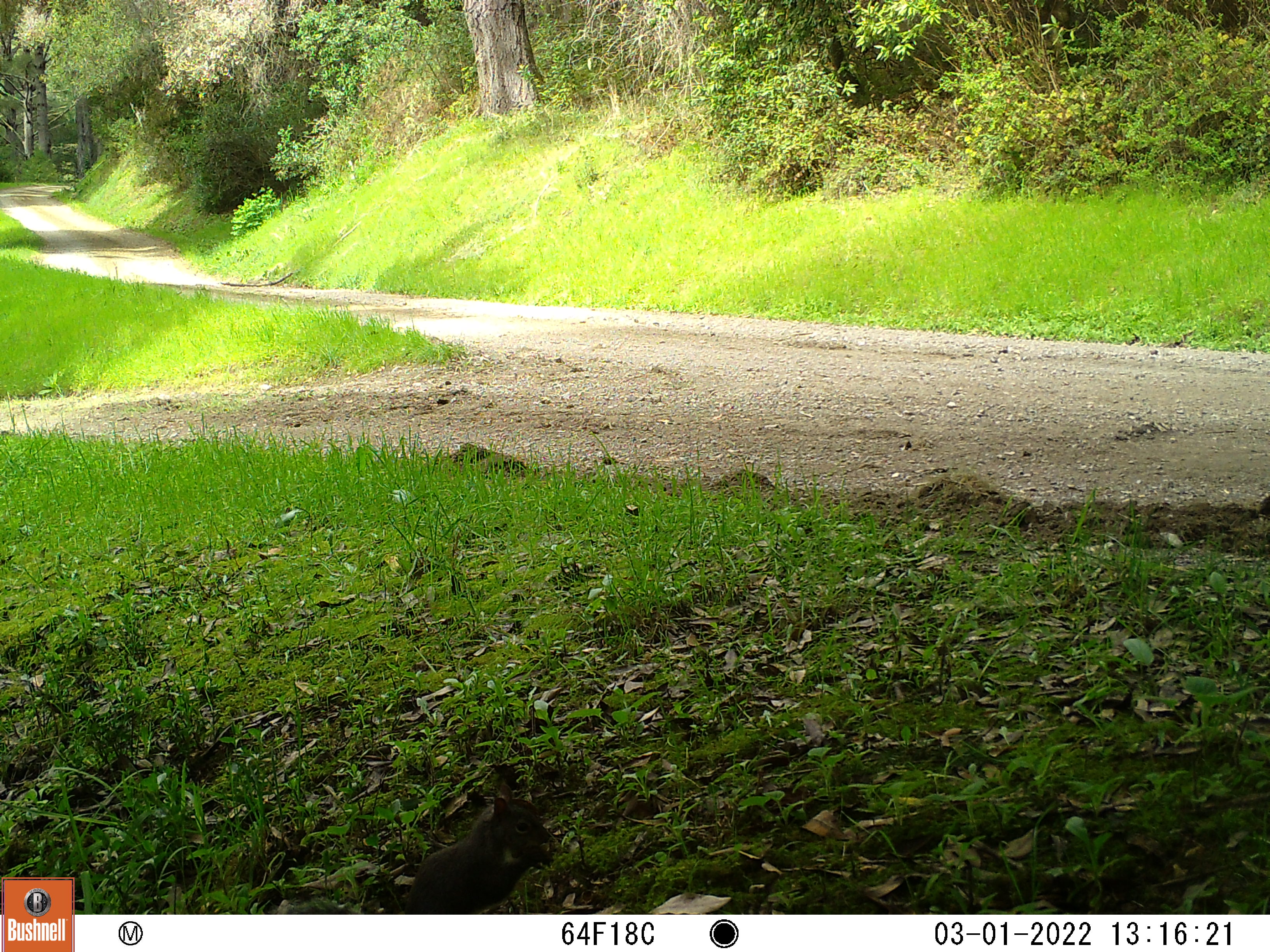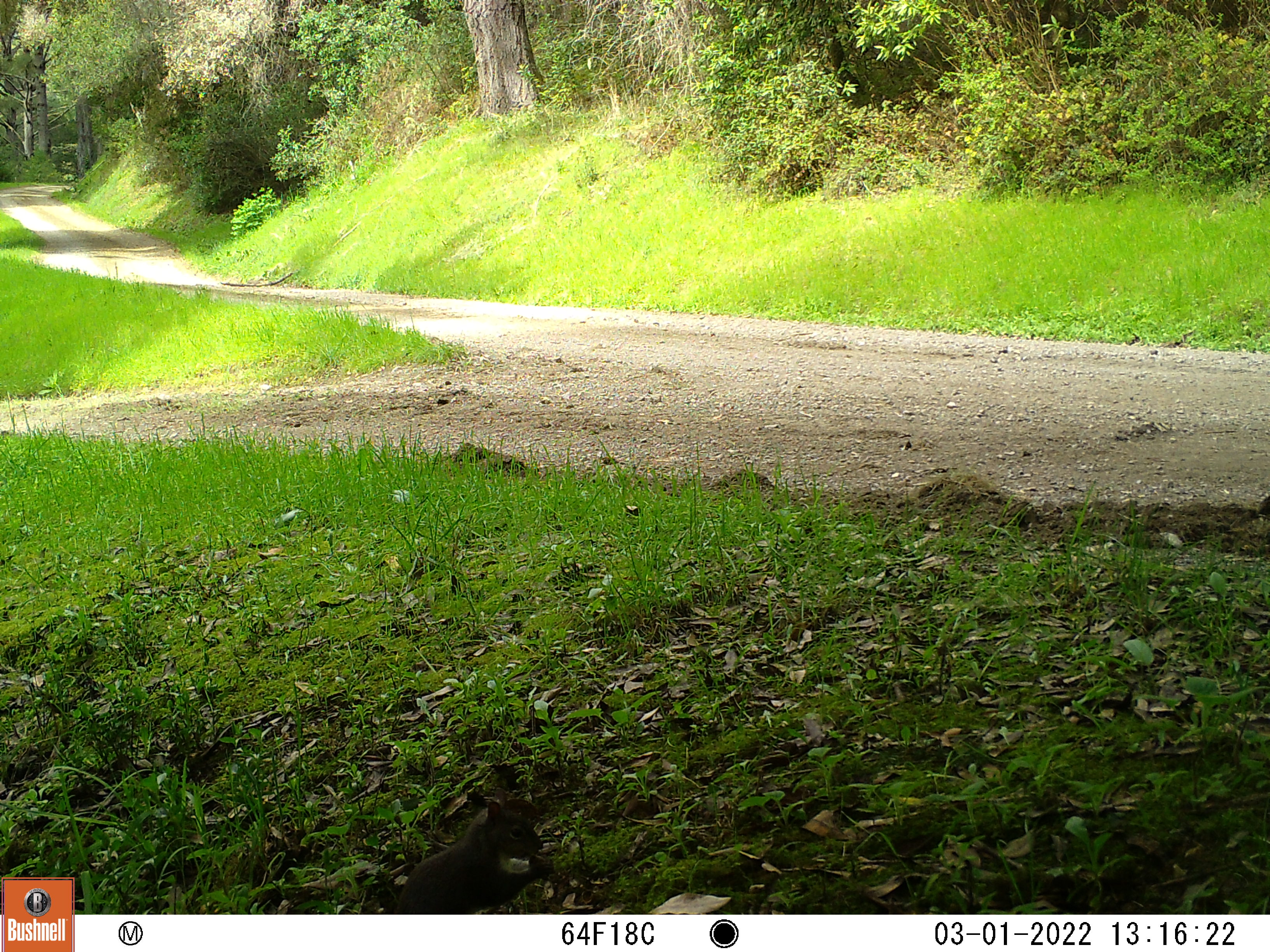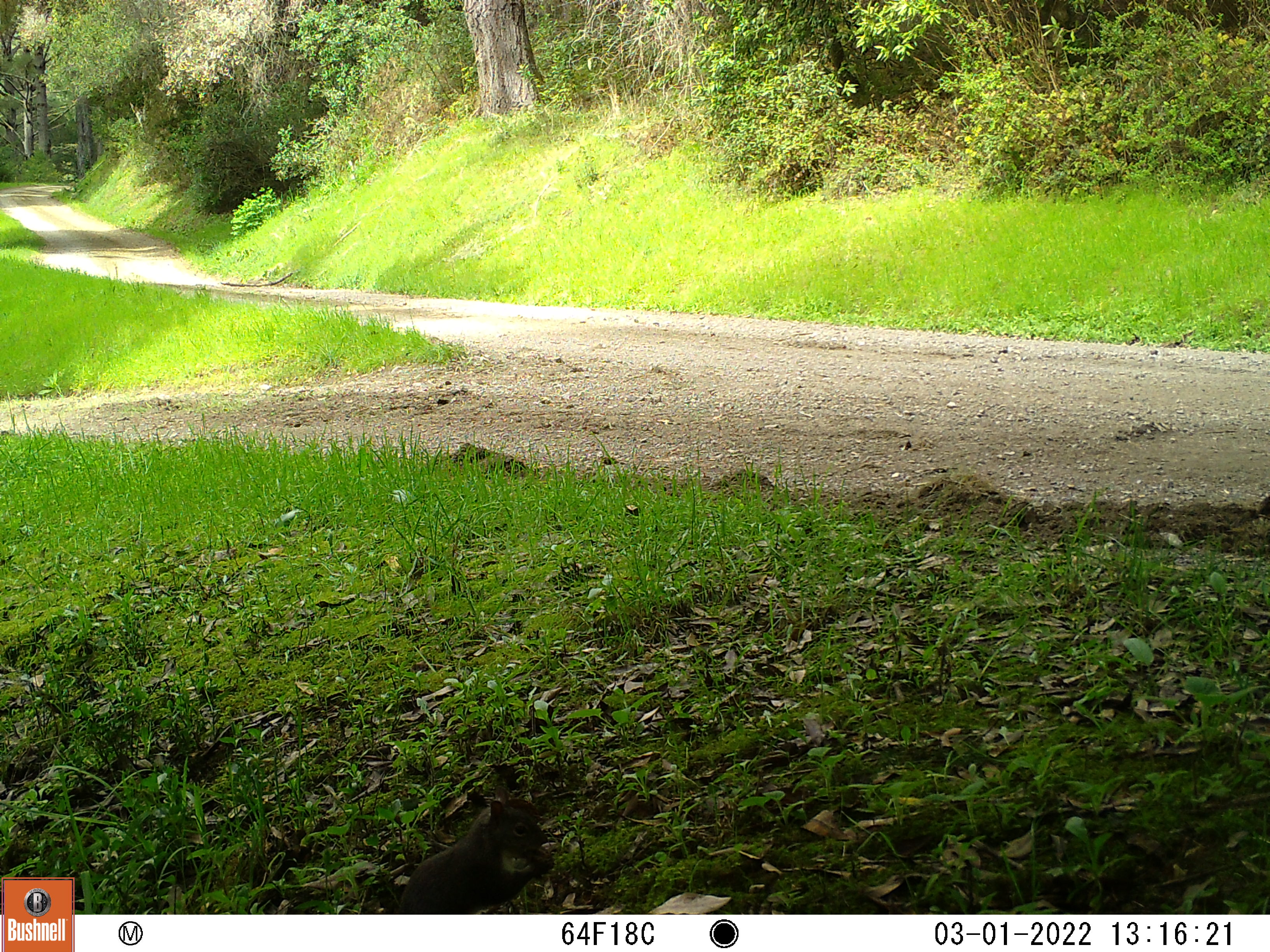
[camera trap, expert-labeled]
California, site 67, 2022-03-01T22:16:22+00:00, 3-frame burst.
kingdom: Animalia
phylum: Chordata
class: Mammalia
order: Rodentia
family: Sciuridae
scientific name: Sciuridae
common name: squirrel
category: unknown squirrel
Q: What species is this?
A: Unknown squirrel (squirrel) (Sciuridae).